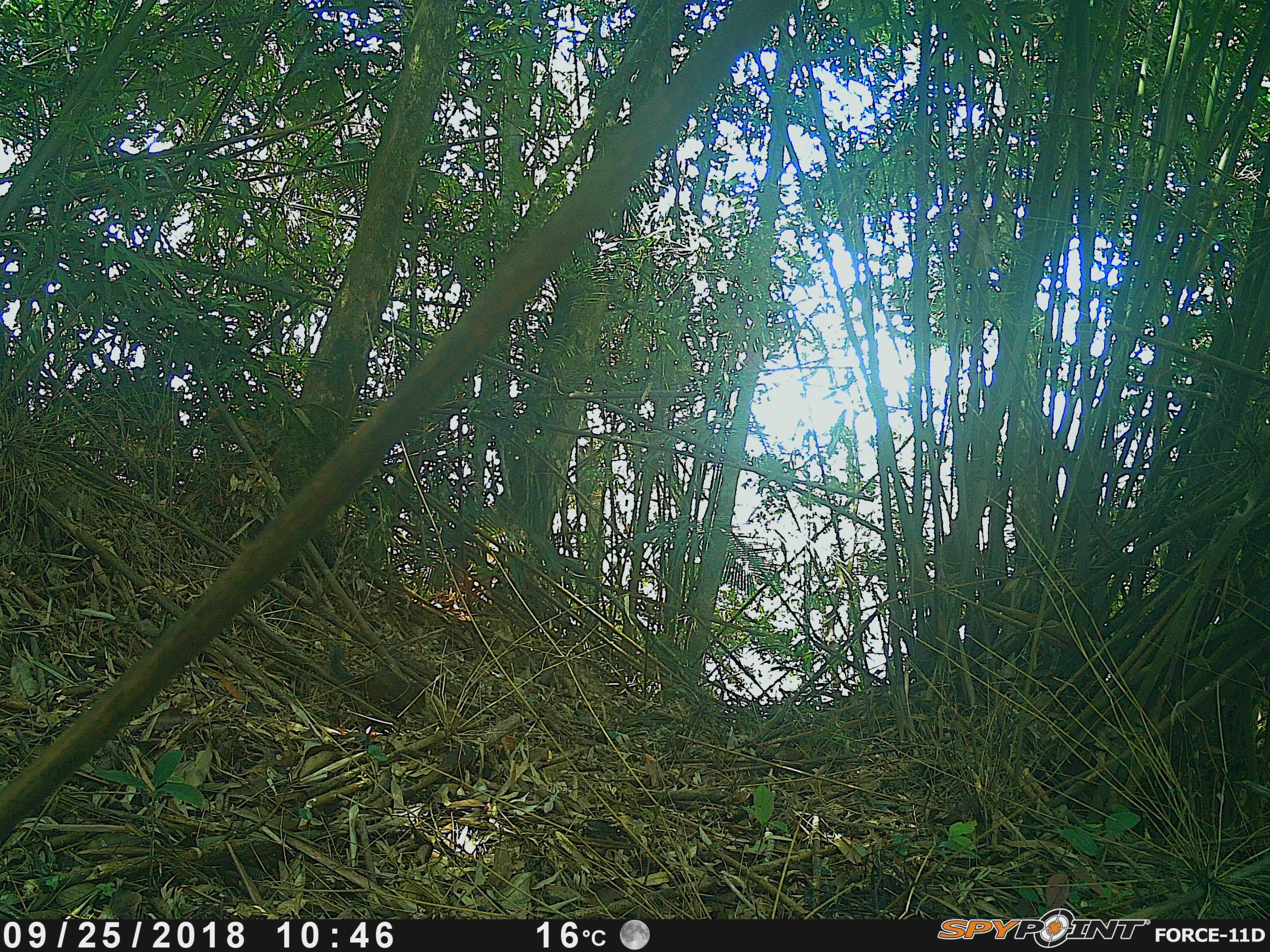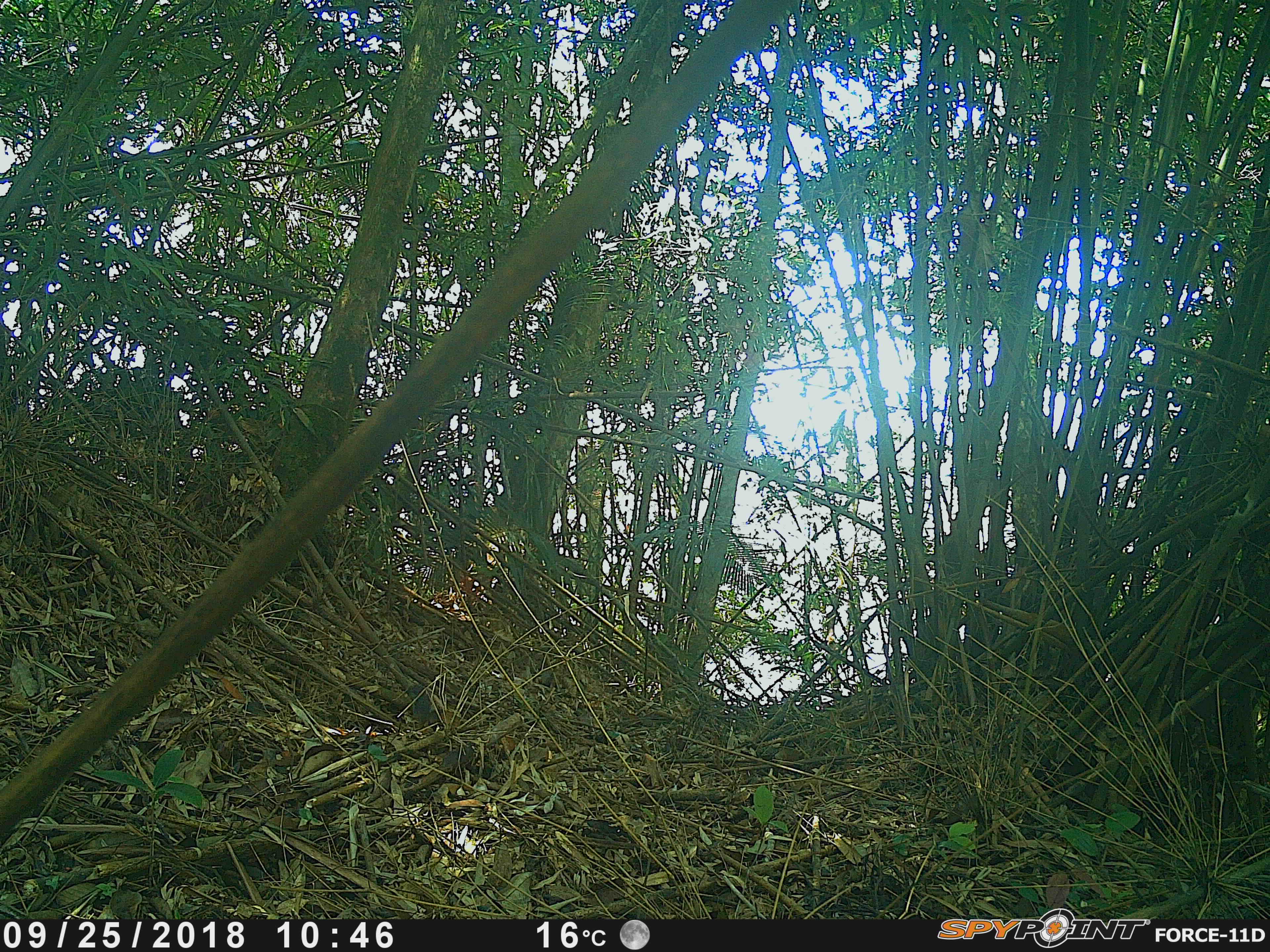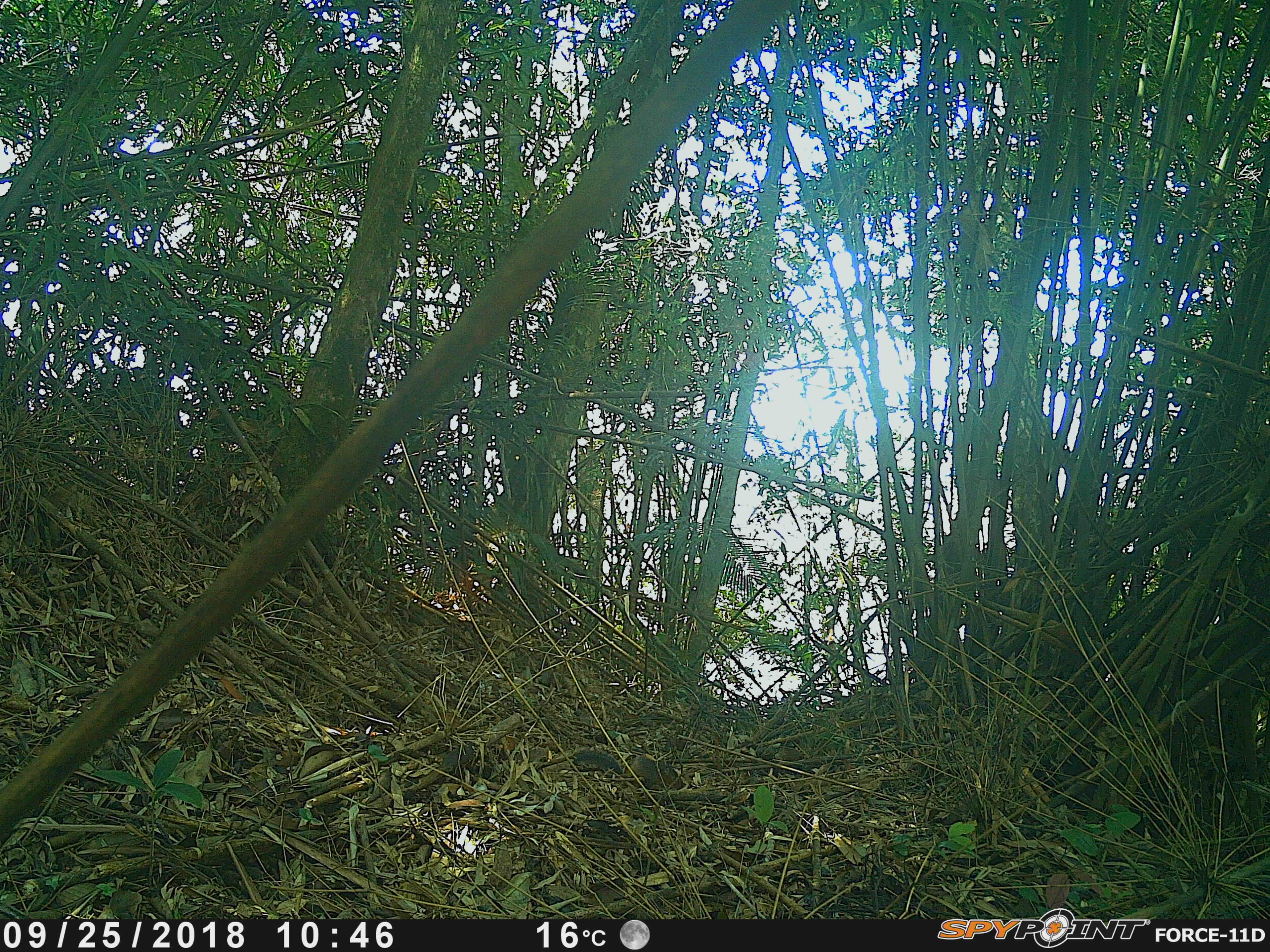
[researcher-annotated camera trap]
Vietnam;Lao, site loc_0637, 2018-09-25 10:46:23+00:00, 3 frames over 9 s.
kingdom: Animalia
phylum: Chordata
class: Mammalia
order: Rodentia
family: Sciuridae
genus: Dremomys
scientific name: Dremomys rufigenis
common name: red-cheeked squirrel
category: red cheeked squirrel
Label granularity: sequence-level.